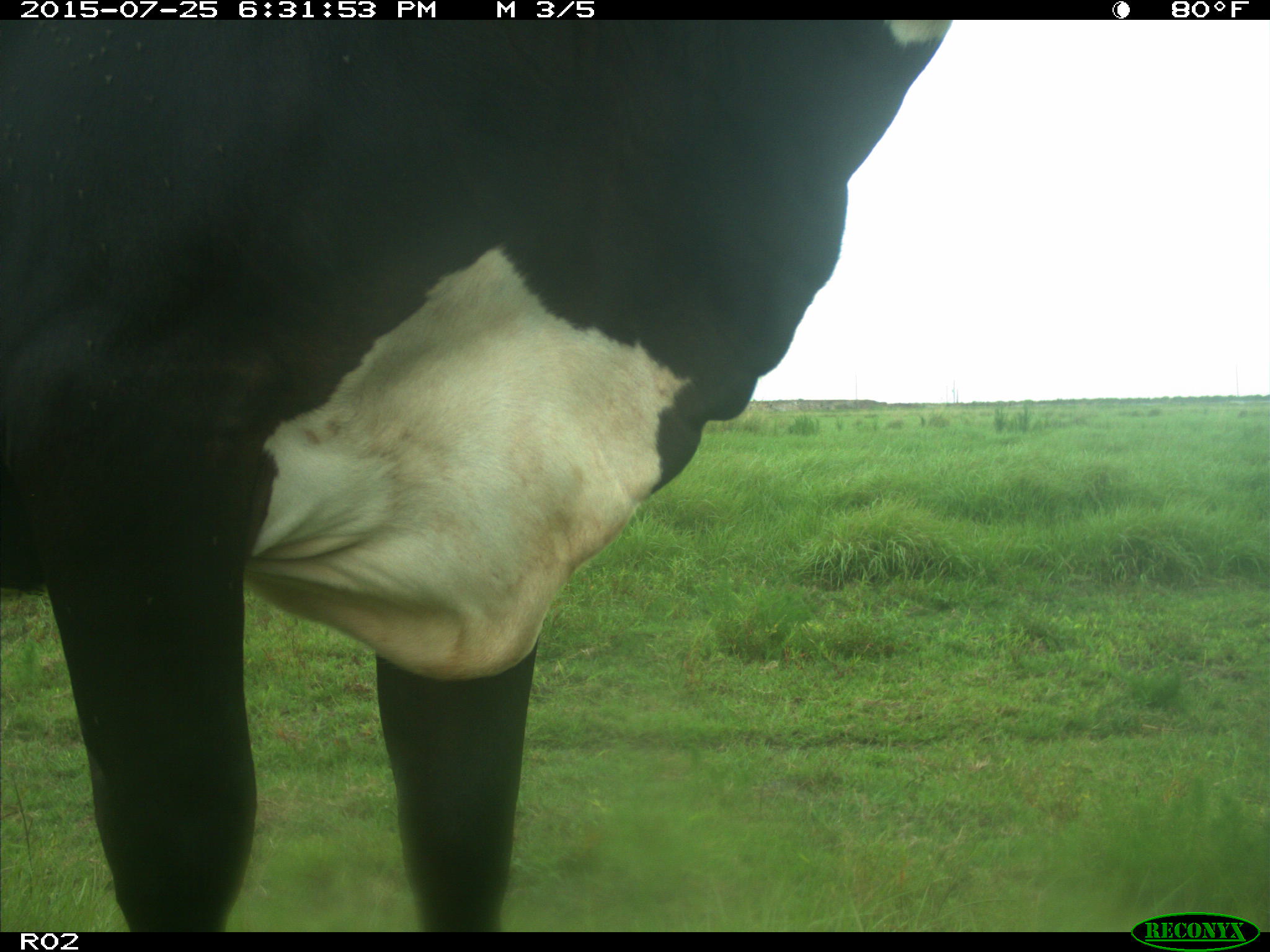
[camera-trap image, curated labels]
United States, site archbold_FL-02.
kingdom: Animalia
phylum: Chordata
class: Mammalia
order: Artiodactyla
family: Bovidae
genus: Bos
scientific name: Bos taurus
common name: domestic cow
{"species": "Bos taurus (domestic cow)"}